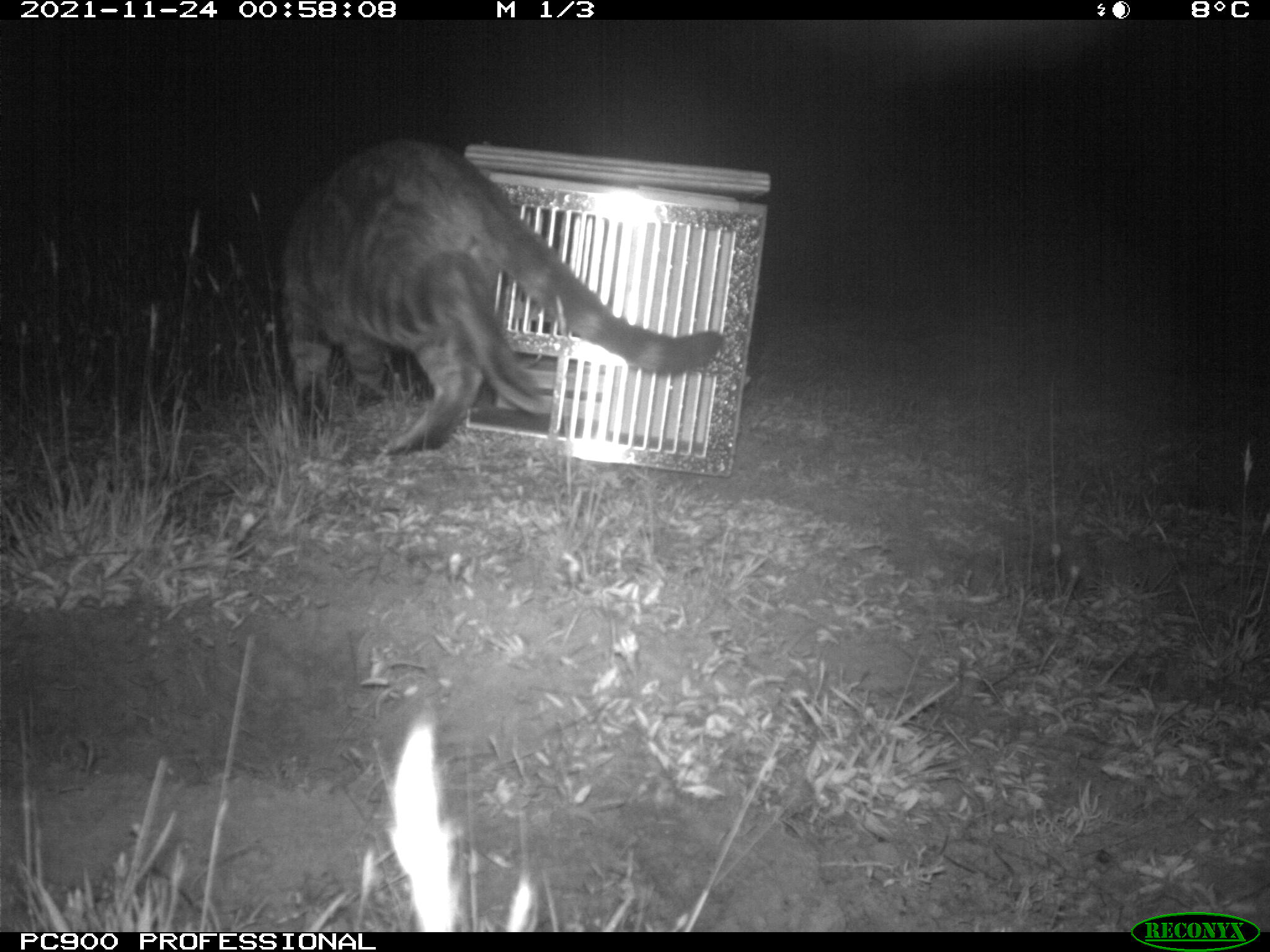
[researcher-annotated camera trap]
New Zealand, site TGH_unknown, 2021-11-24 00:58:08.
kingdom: Animalia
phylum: Chordata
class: Mammalia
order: Carnivora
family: Felidae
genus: Felis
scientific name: Felis catus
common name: domestic cat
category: cat